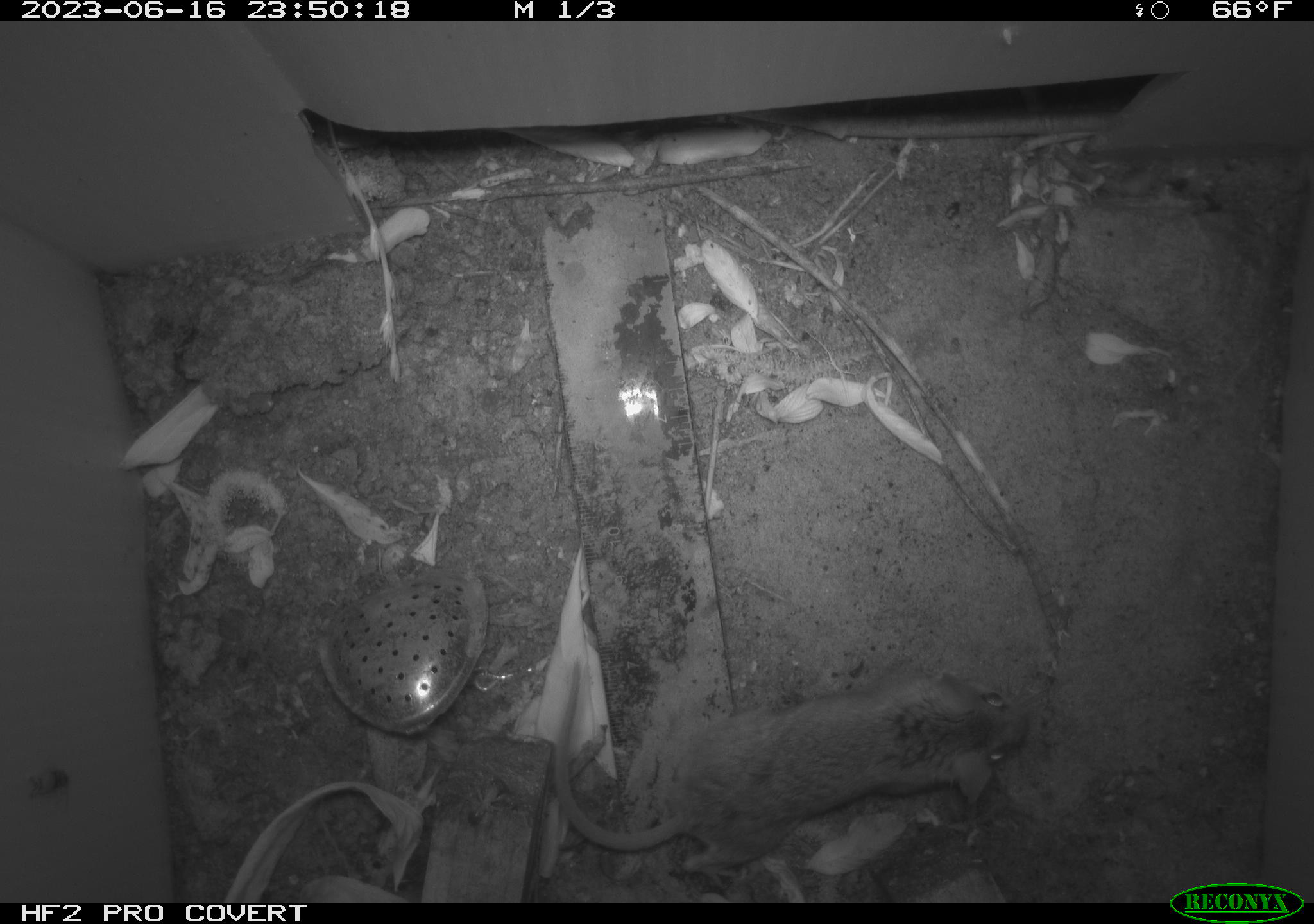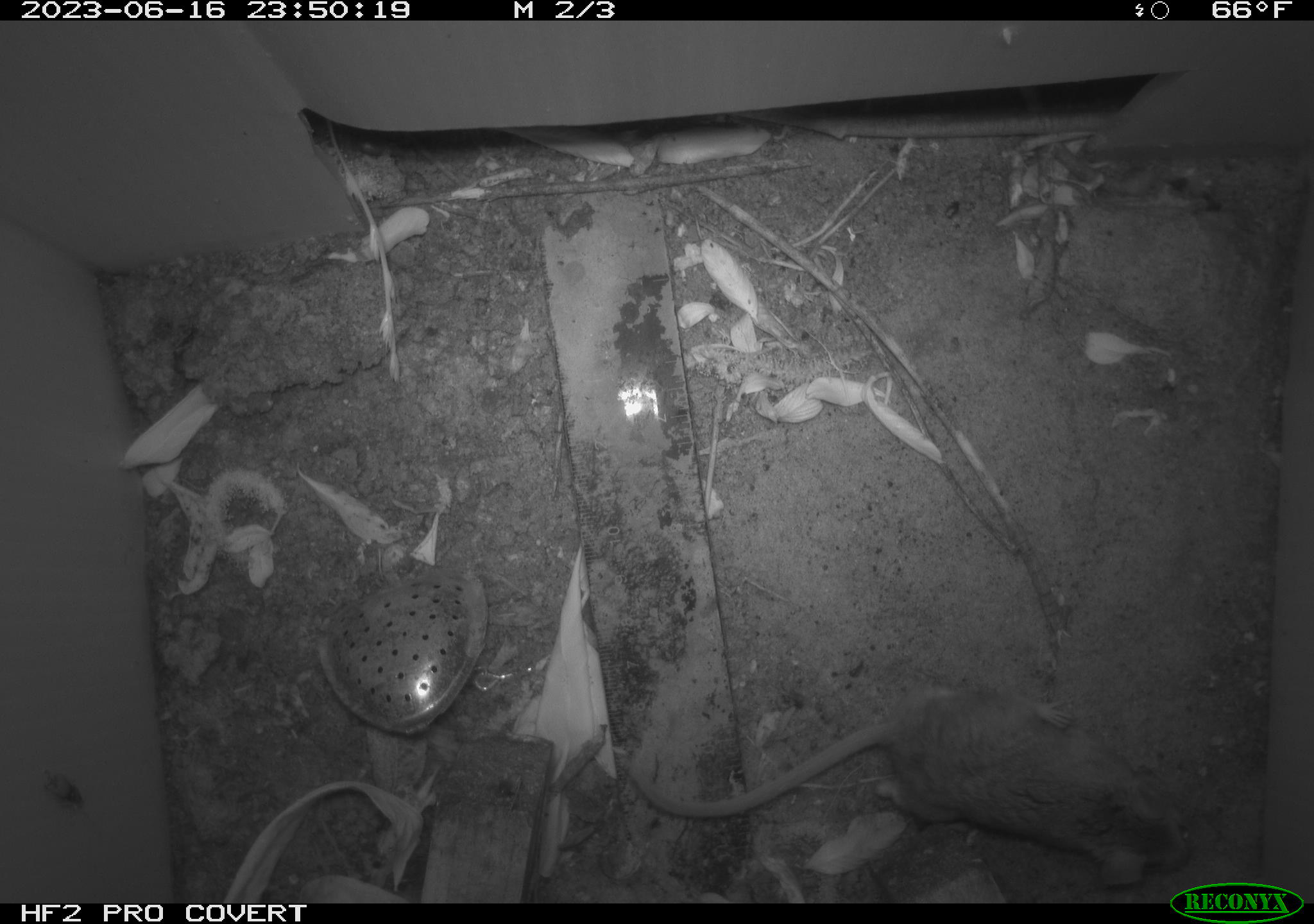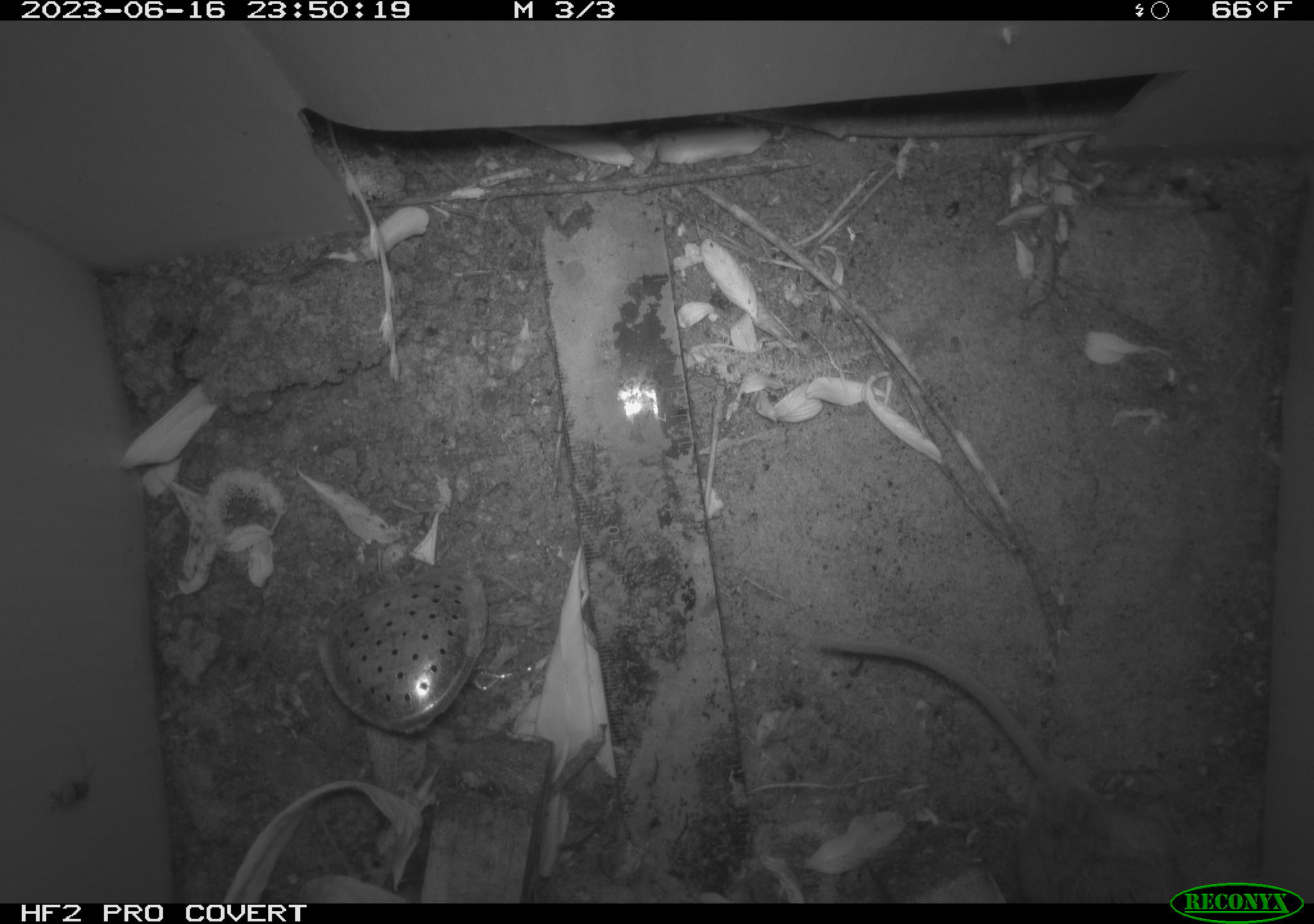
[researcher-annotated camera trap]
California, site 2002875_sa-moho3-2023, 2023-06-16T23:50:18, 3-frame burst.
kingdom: Animalia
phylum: Chordata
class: Mammalia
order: Rodentia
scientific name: Rodentia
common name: mouse species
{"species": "mouse species (Rodentia)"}